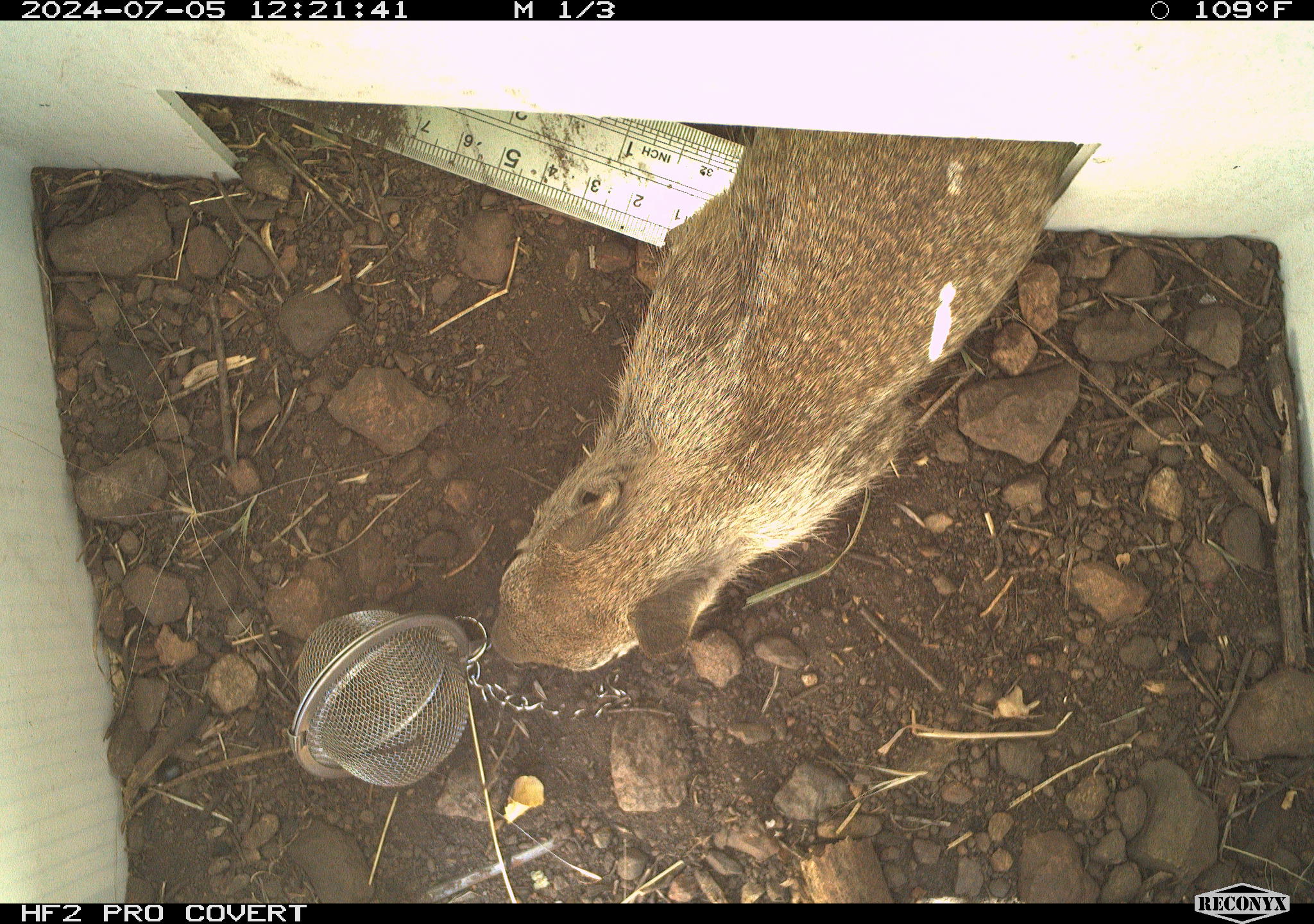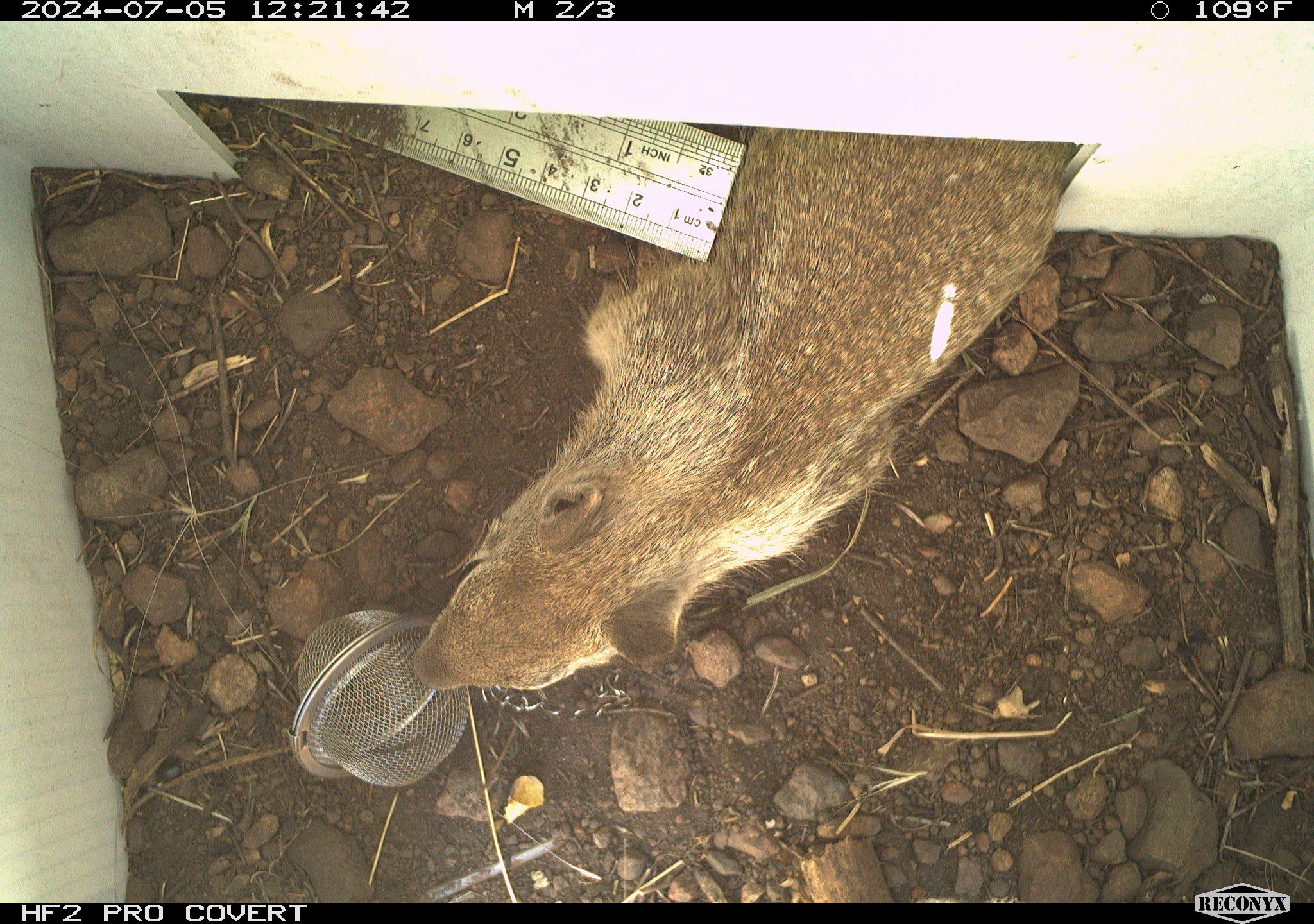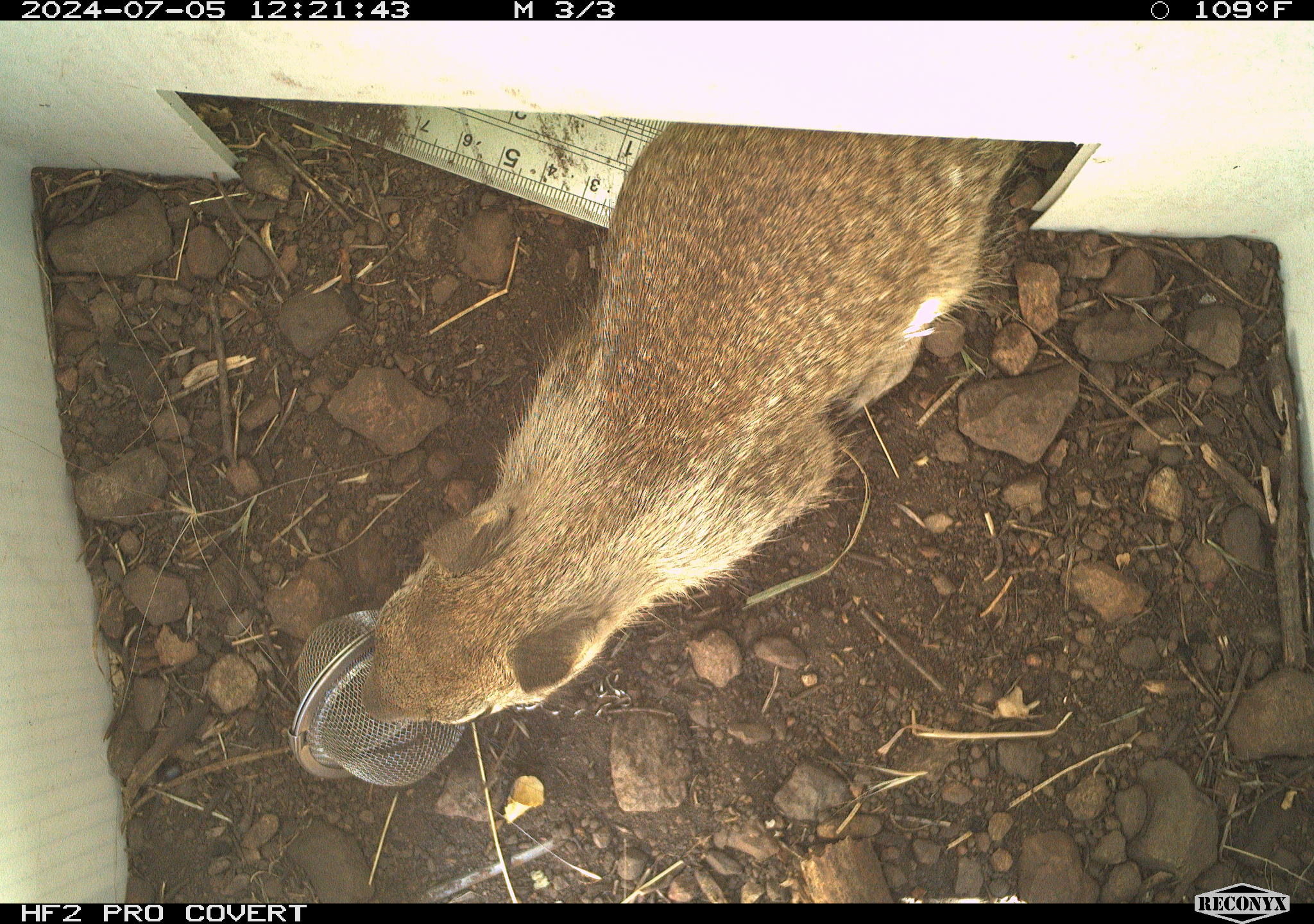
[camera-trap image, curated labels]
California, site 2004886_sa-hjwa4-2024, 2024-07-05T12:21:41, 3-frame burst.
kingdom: Animalia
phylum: Chordata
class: Mammalia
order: Rodentia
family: Sciuridae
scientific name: Sciuridae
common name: squirrels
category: sciuridae family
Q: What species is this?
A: Sciuridae family (squirrels) (Sciuridae).